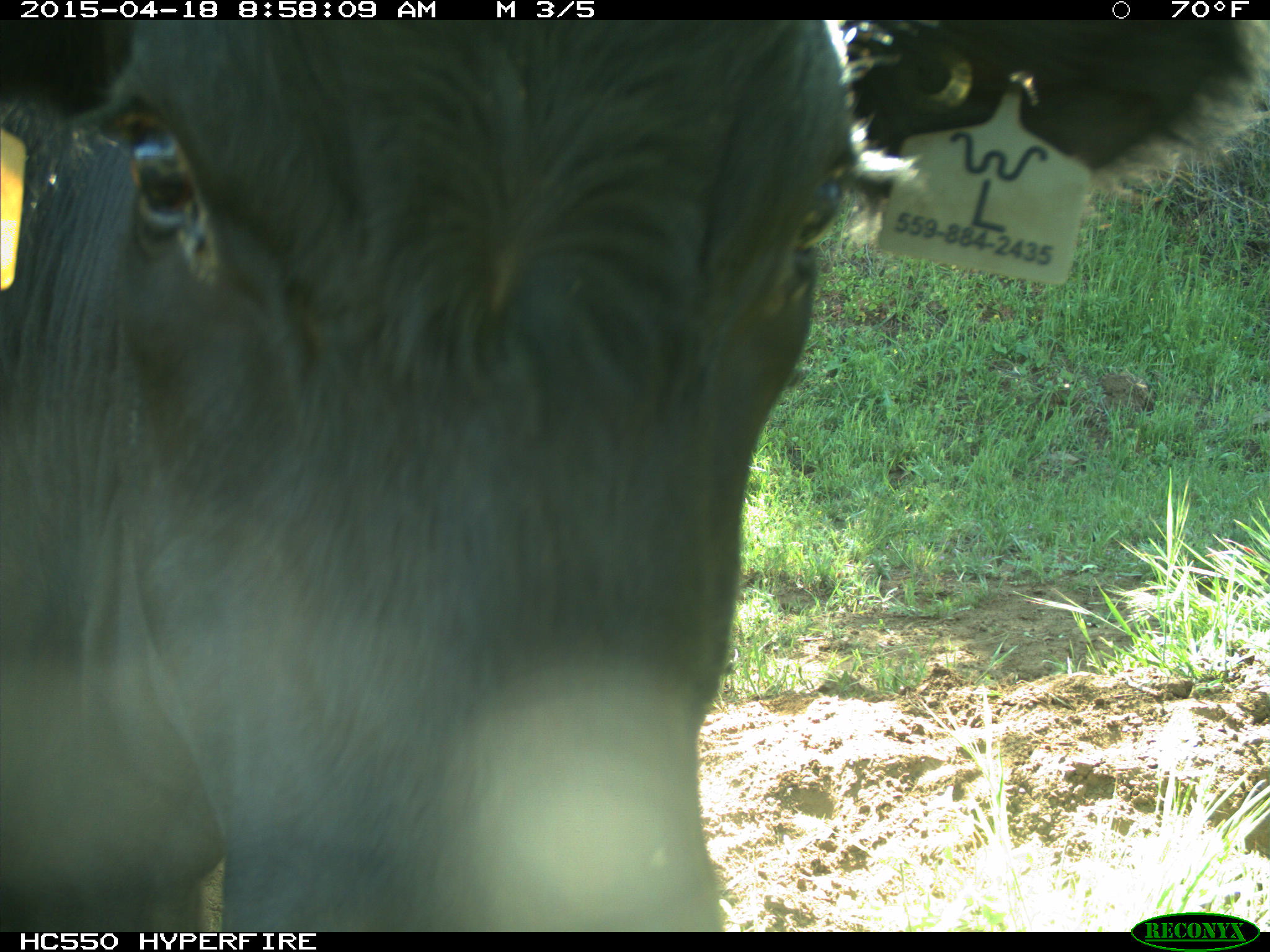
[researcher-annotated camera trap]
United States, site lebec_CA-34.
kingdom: Animalia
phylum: Chordata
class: Mammalia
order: Artiodactyla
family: Bovidae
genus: Bos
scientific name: Bos taurus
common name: domestic cow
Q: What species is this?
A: Bos taurus (domestic cow).